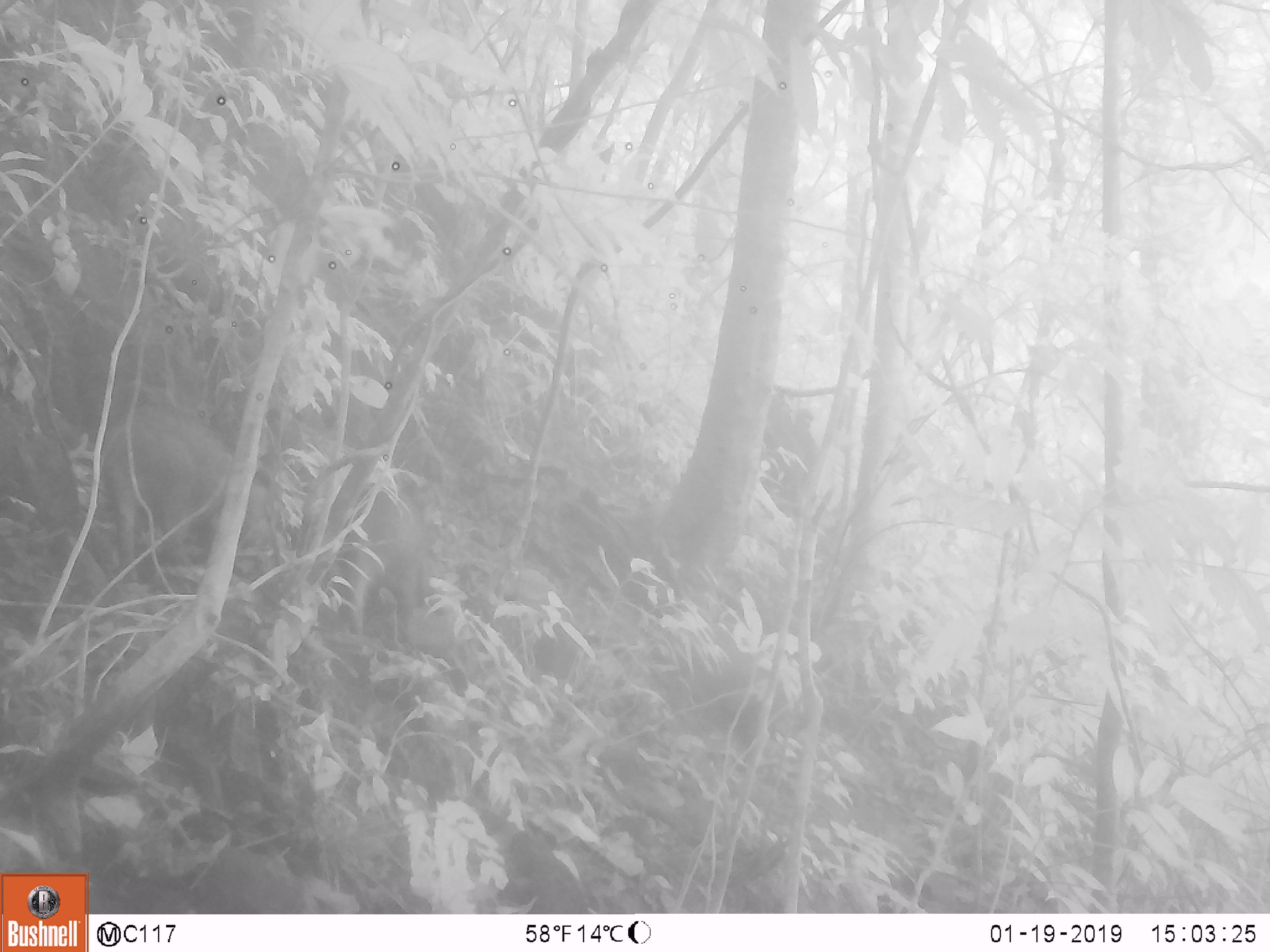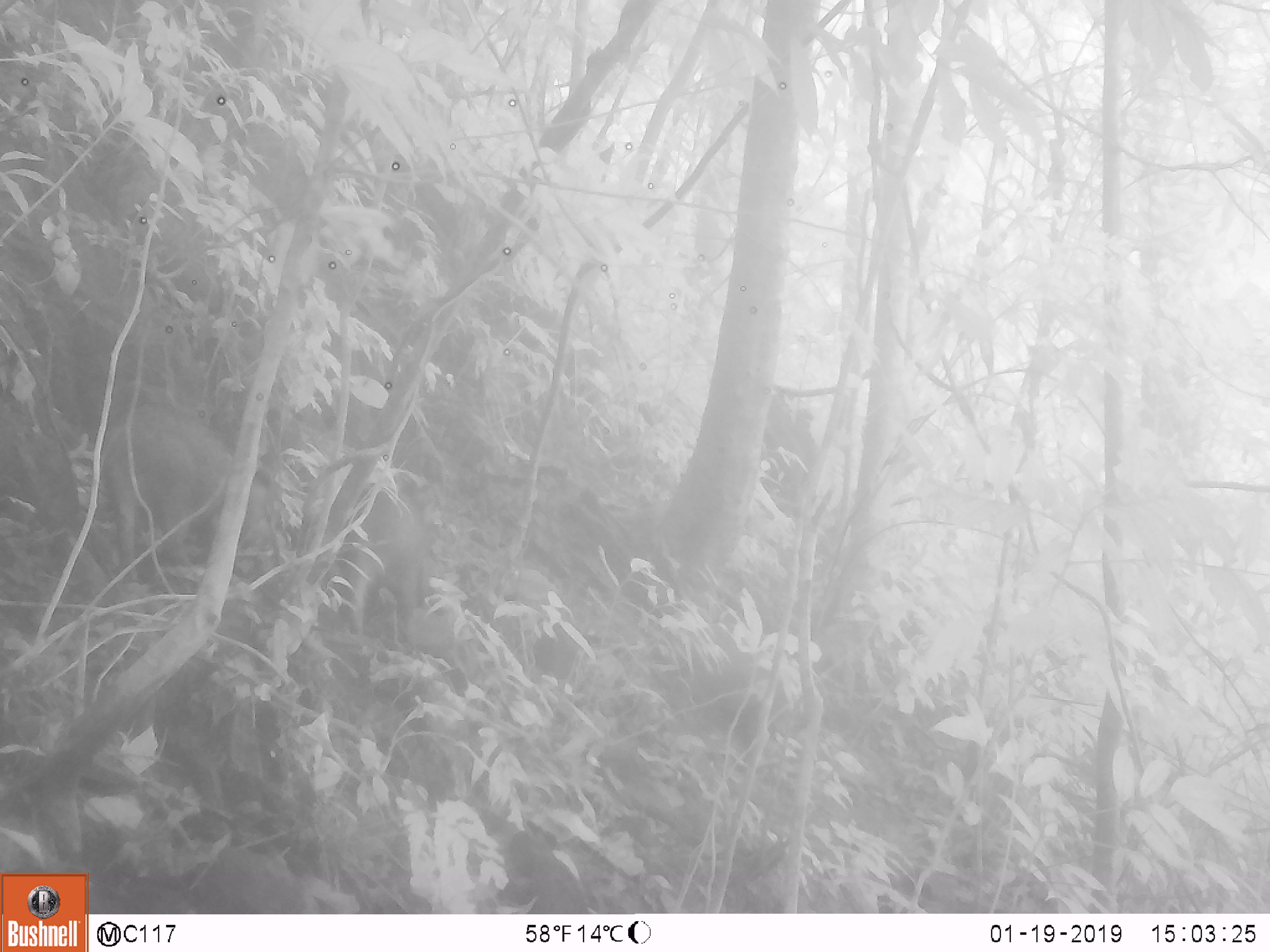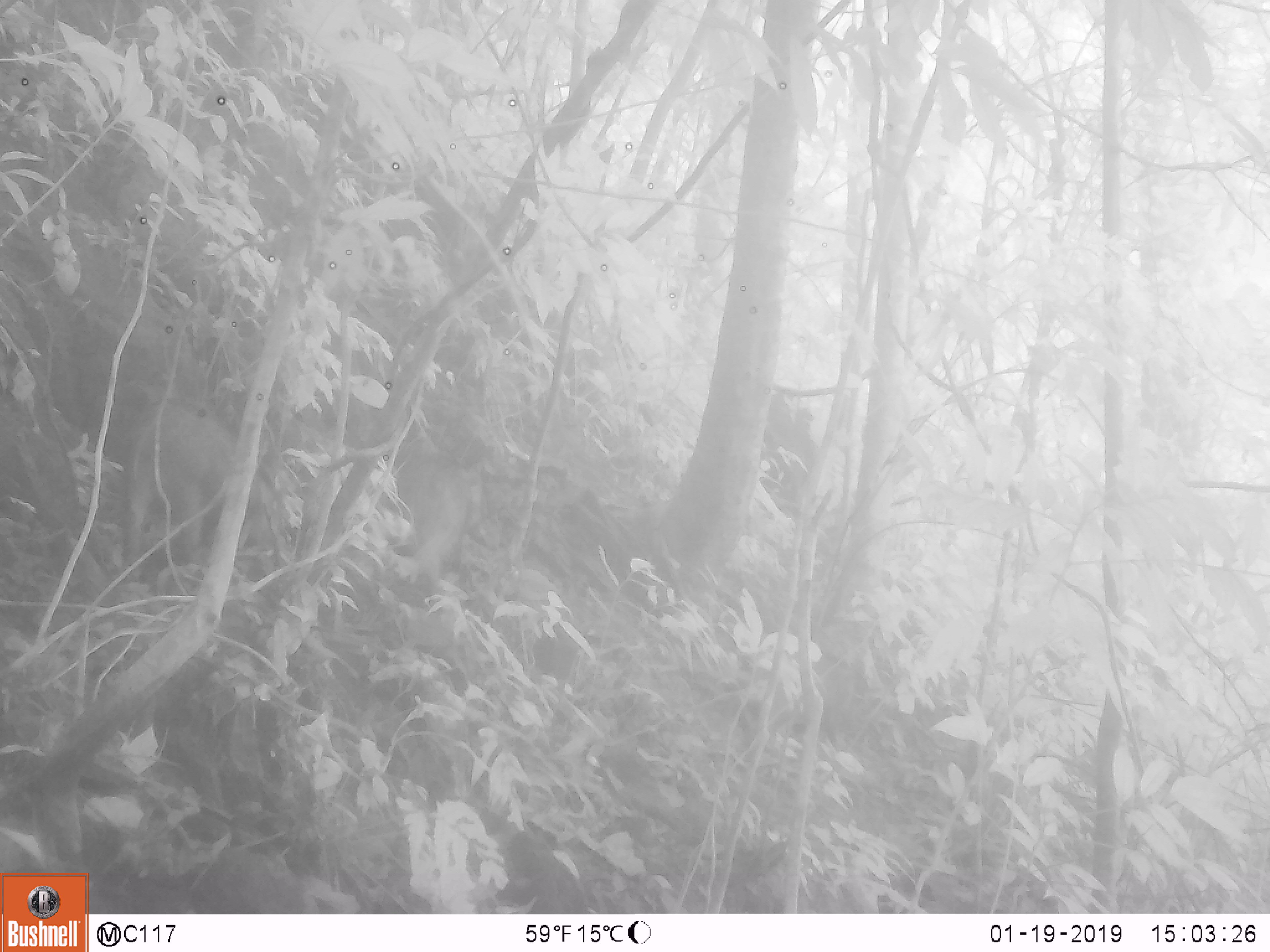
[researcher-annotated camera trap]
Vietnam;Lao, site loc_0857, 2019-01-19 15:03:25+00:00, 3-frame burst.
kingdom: Animalia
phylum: Chordata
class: Mammalia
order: Artiodactyla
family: Suidae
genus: Sus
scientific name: Sus scrofa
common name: eurasian wild pig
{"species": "eurasian wild pig (Sus scrofa)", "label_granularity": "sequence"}